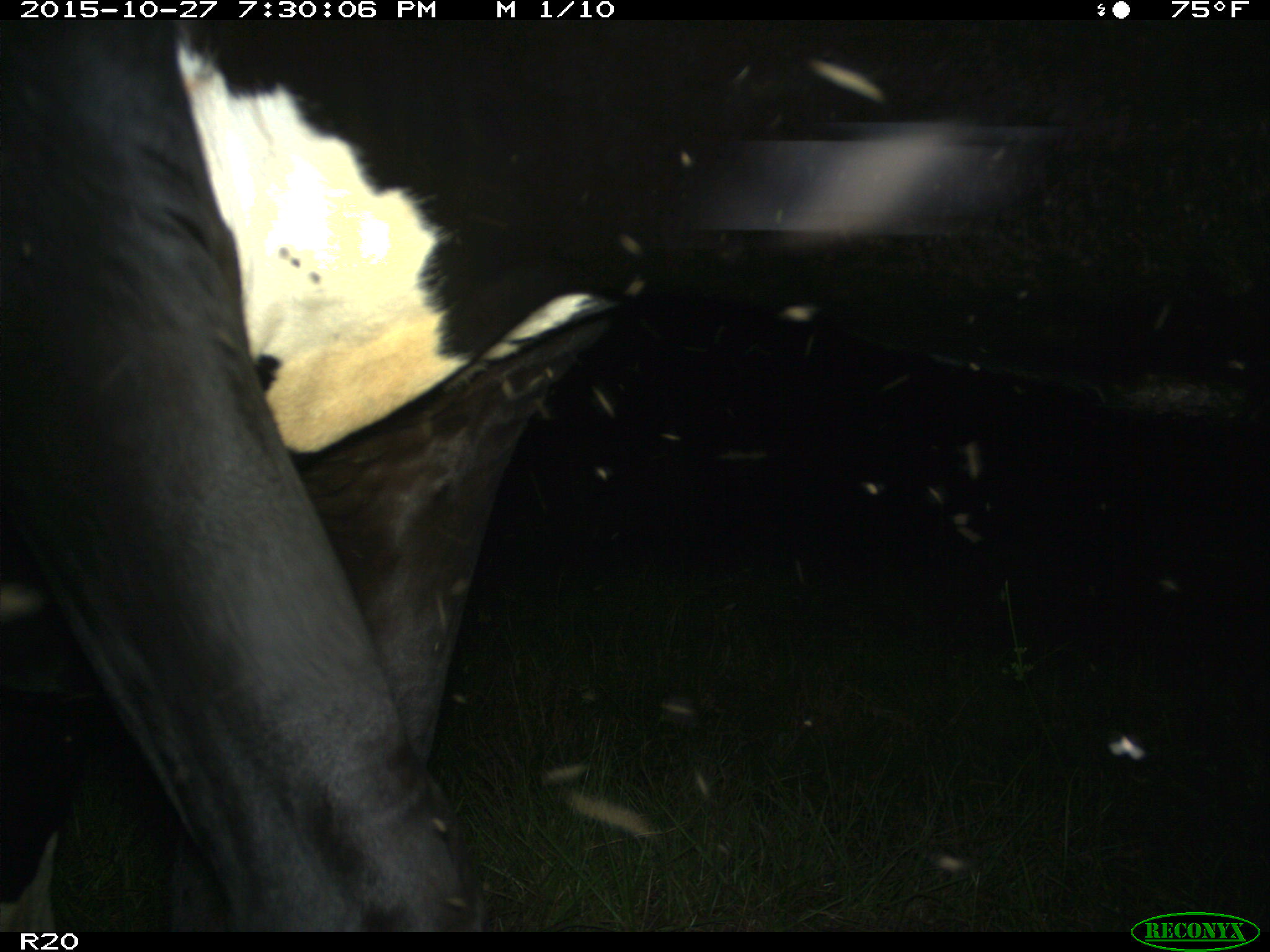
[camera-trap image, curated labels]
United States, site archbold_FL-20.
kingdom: Animalia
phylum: Chordata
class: Mammalia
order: Artiodactyla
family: Bovidae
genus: Bos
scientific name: Bos taurus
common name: domestic cow